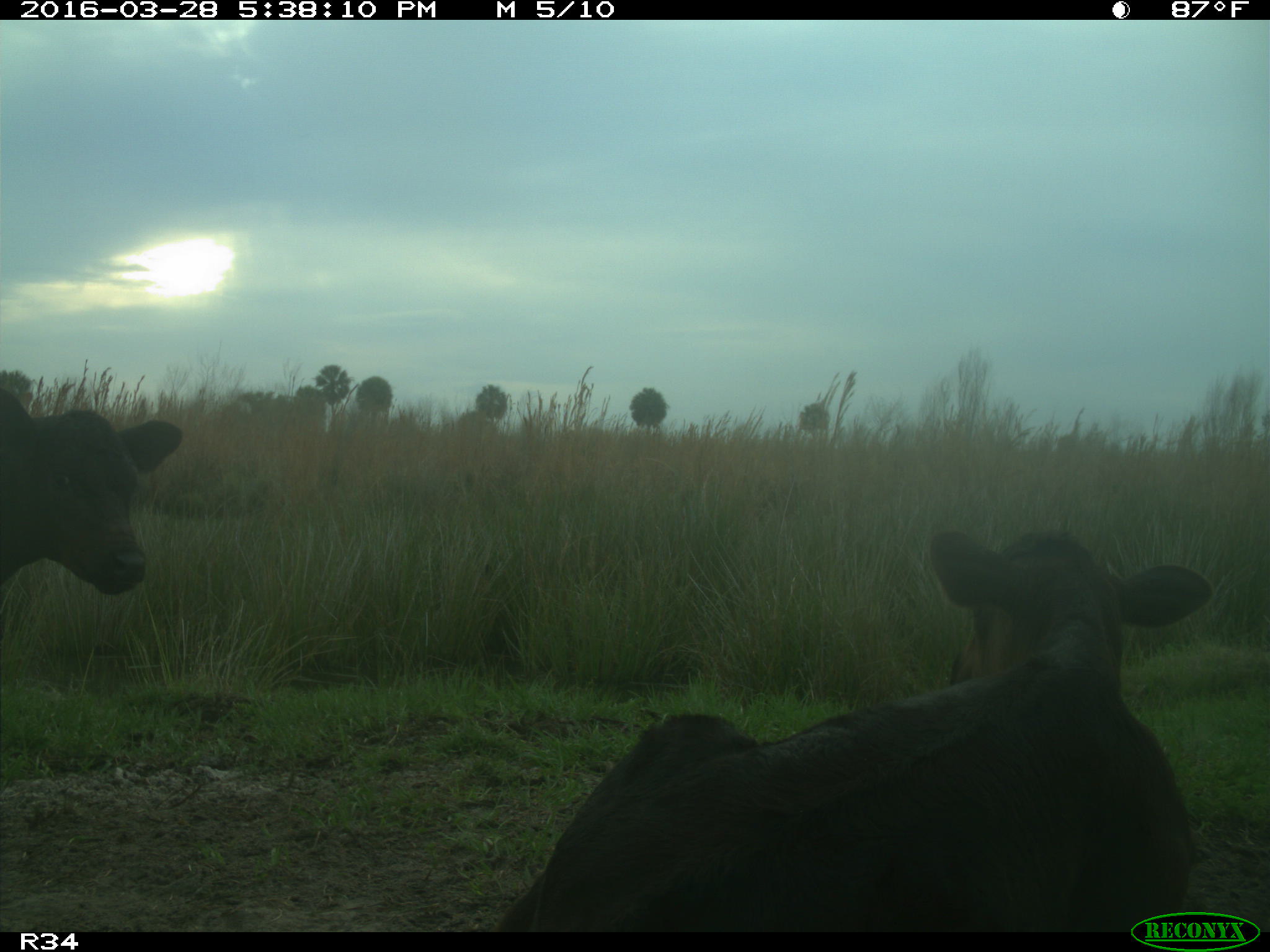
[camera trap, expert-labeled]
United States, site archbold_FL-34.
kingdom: Animalia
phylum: Chordata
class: Mammalia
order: Artiodactyla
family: Bovidae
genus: Bos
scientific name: Bos taurus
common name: domestic cow